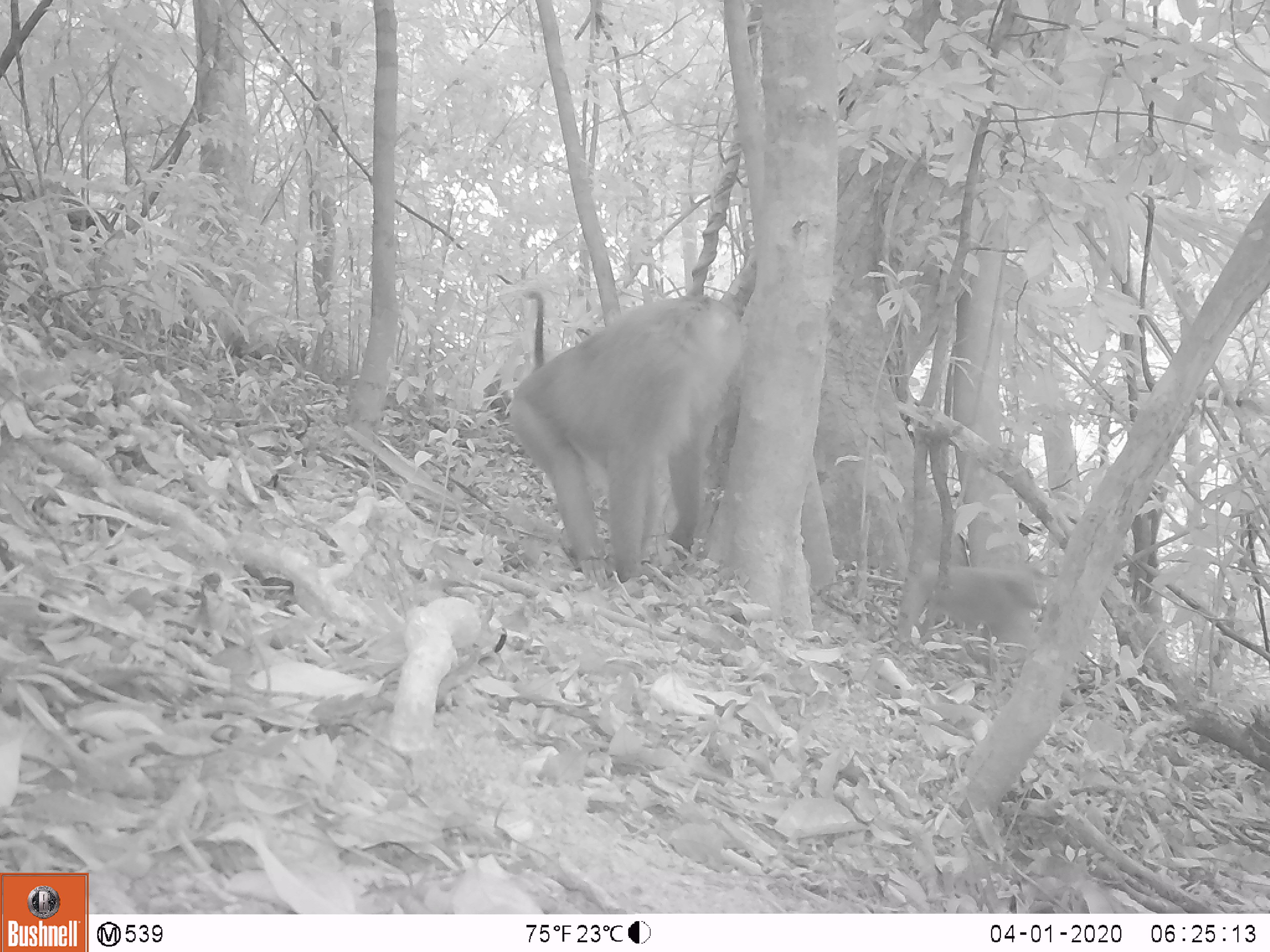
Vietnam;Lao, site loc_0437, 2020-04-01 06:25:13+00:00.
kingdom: Animalia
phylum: Chordata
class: Mammalia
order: Primates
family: Cercopithecidae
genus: Macaca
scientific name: Macaca nemestrina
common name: pig-tailed macaque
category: pig tailed macaque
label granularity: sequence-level